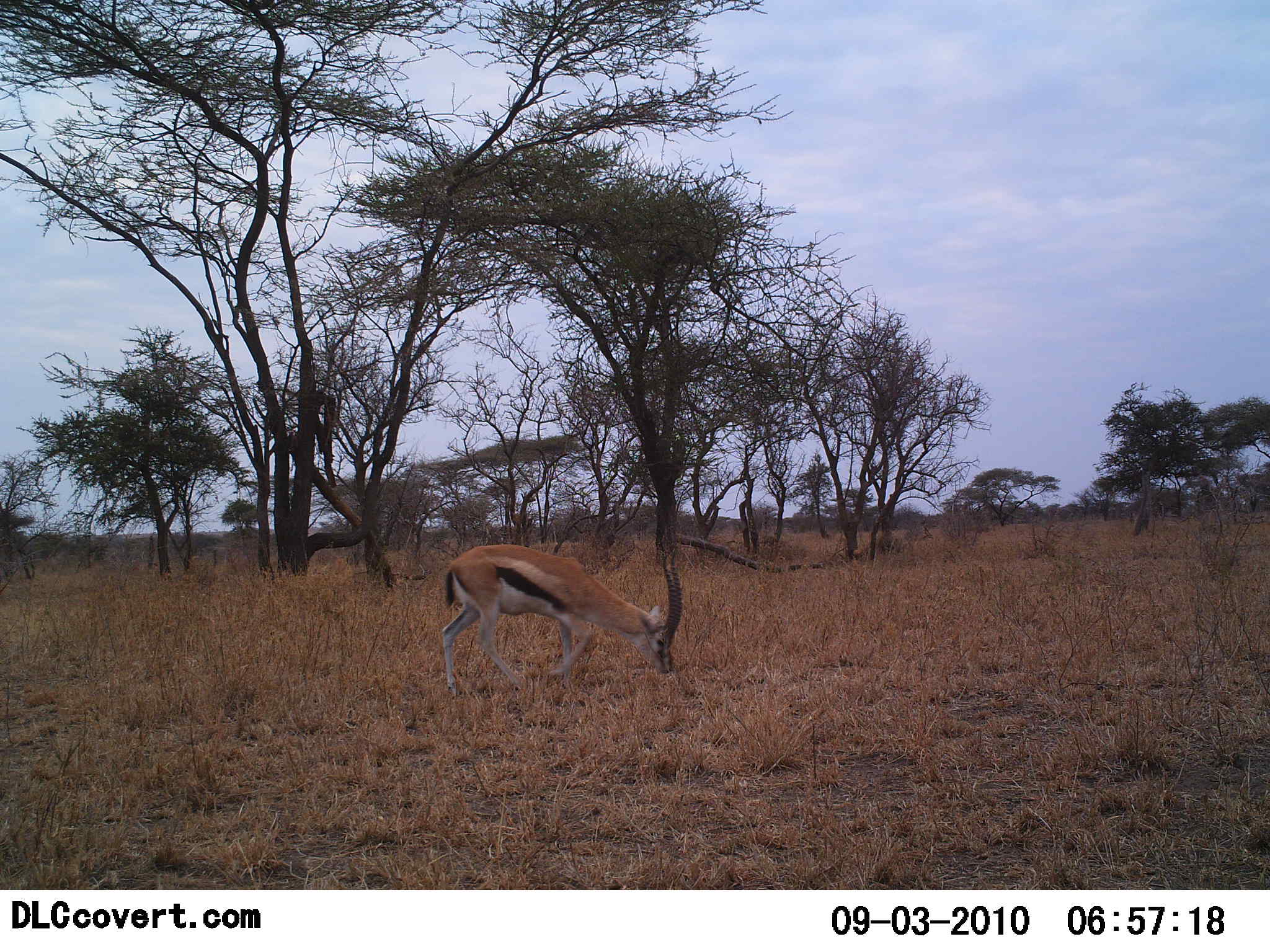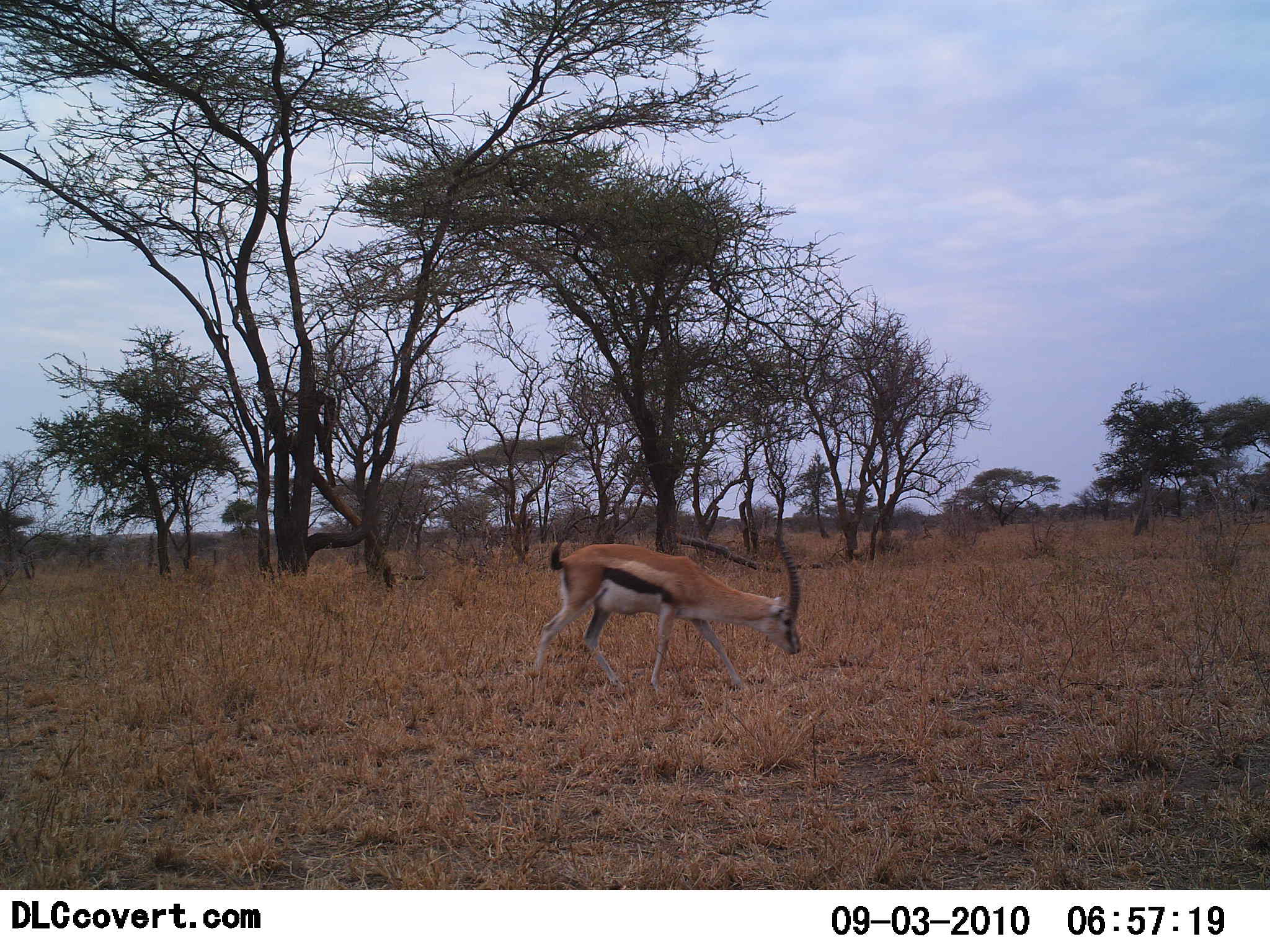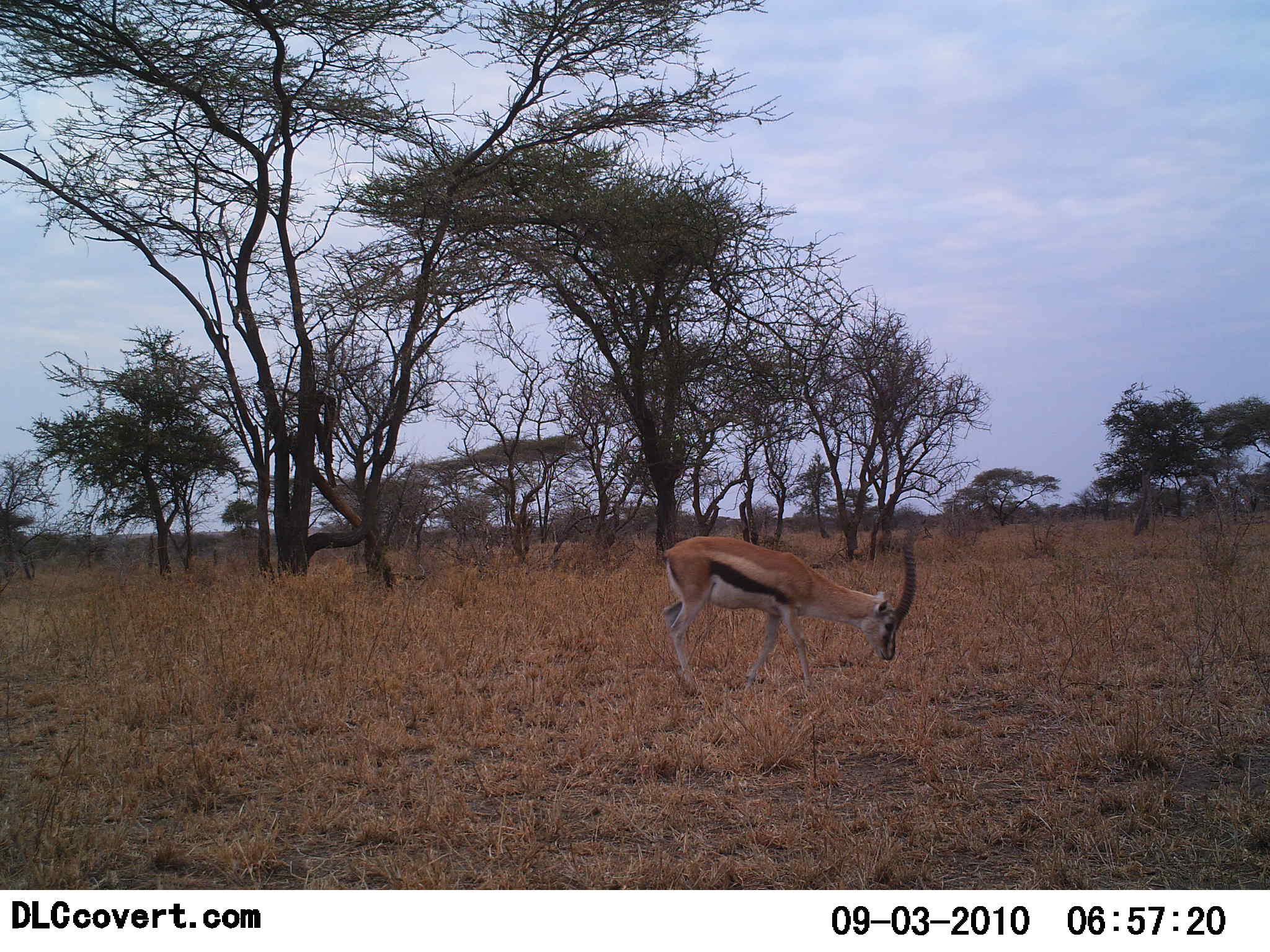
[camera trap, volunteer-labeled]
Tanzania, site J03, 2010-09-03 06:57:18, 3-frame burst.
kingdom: Animalia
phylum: Chordata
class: Mammalia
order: Artiodactyla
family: Bovidae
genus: Eudorcas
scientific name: Eudorcas thomsonii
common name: thomson's gazelle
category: gazellethomsons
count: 1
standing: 6%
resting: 0%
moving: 94%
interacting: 0%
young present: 0%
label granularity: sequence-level